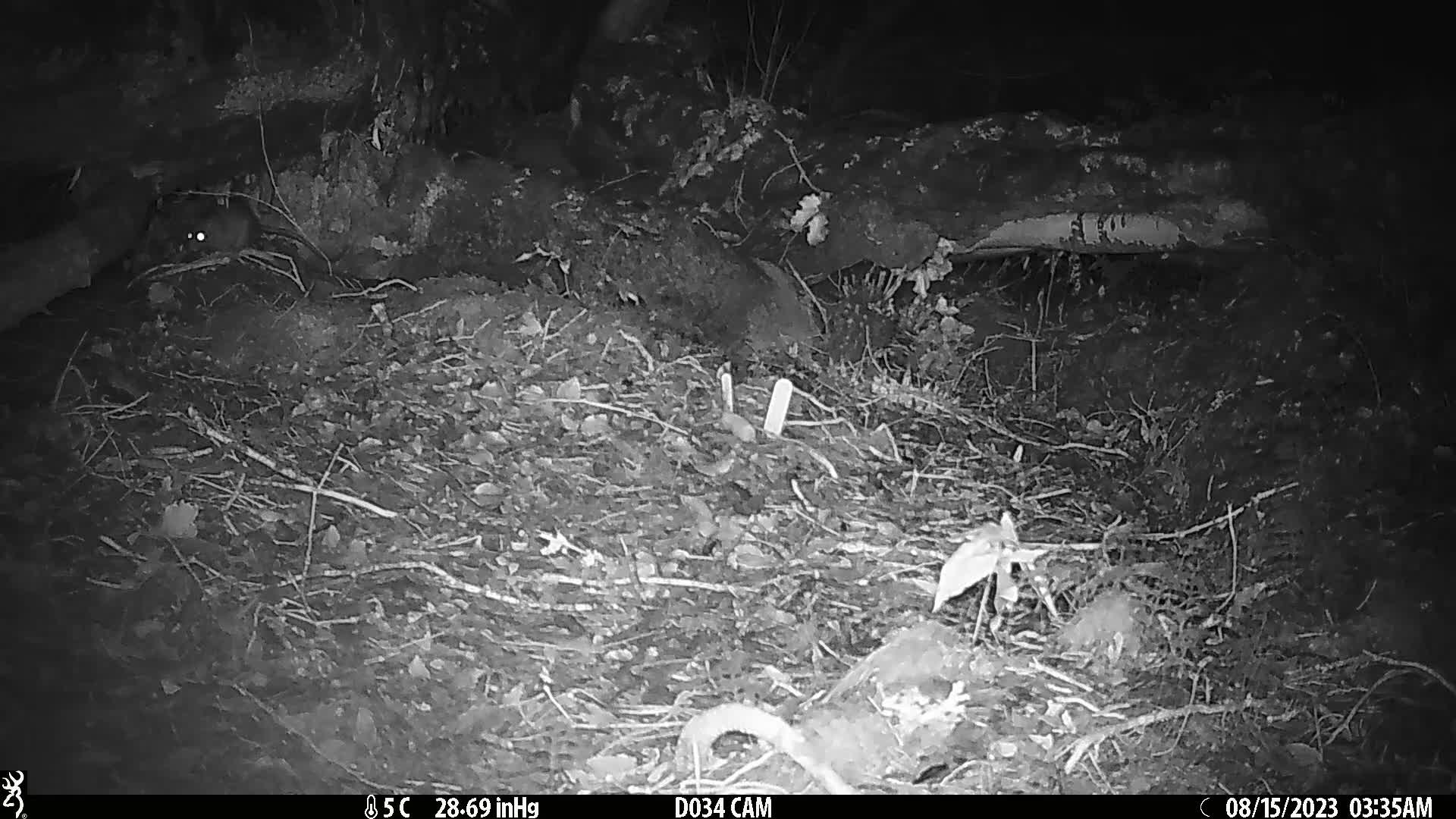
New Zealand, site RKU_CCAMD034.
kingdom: Animalia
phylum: Chordata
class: Mammalia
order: Rodentia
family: Muridae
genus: Rattus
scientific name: Rattus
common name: rat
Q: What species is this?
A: Rat (Rattus).